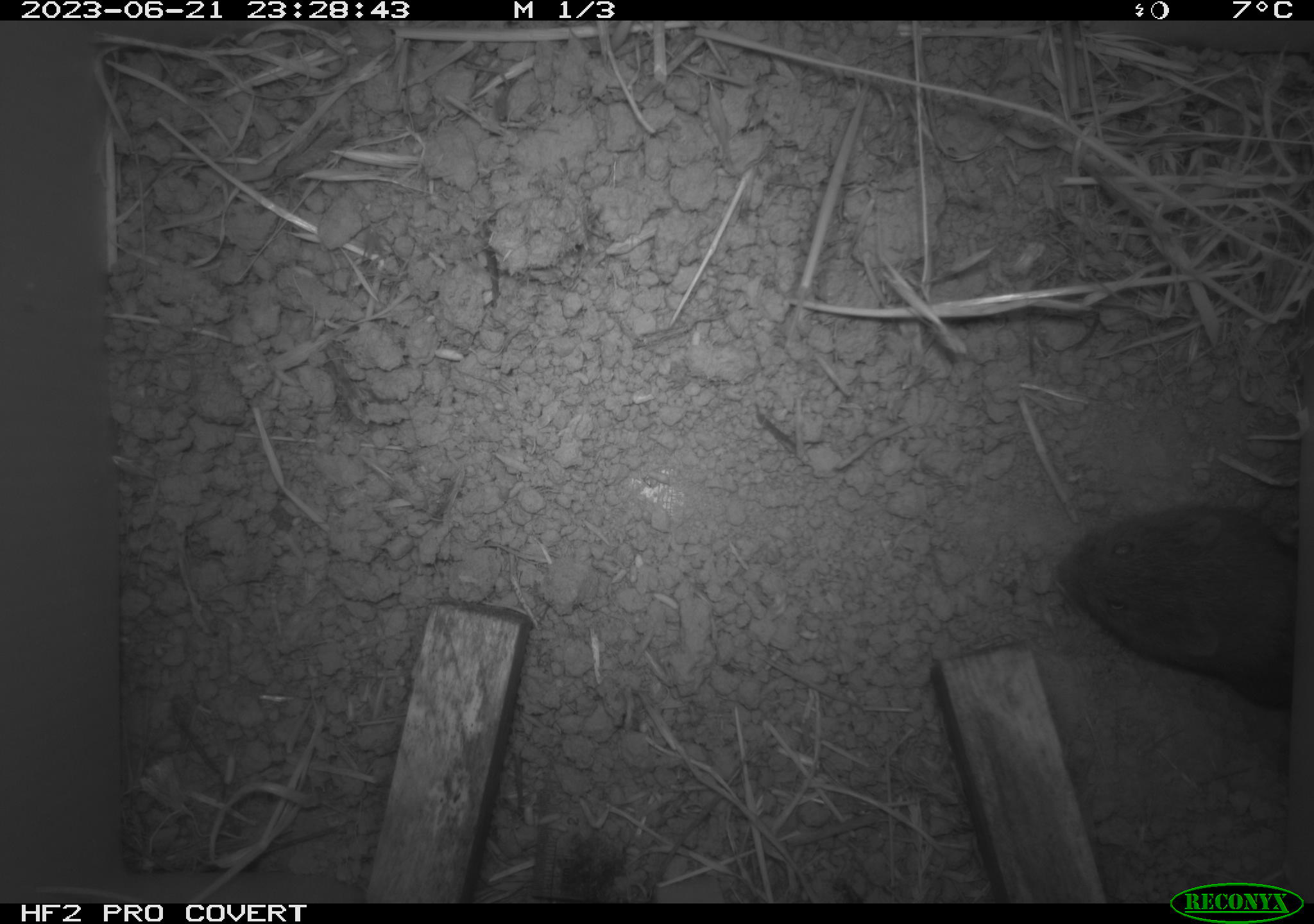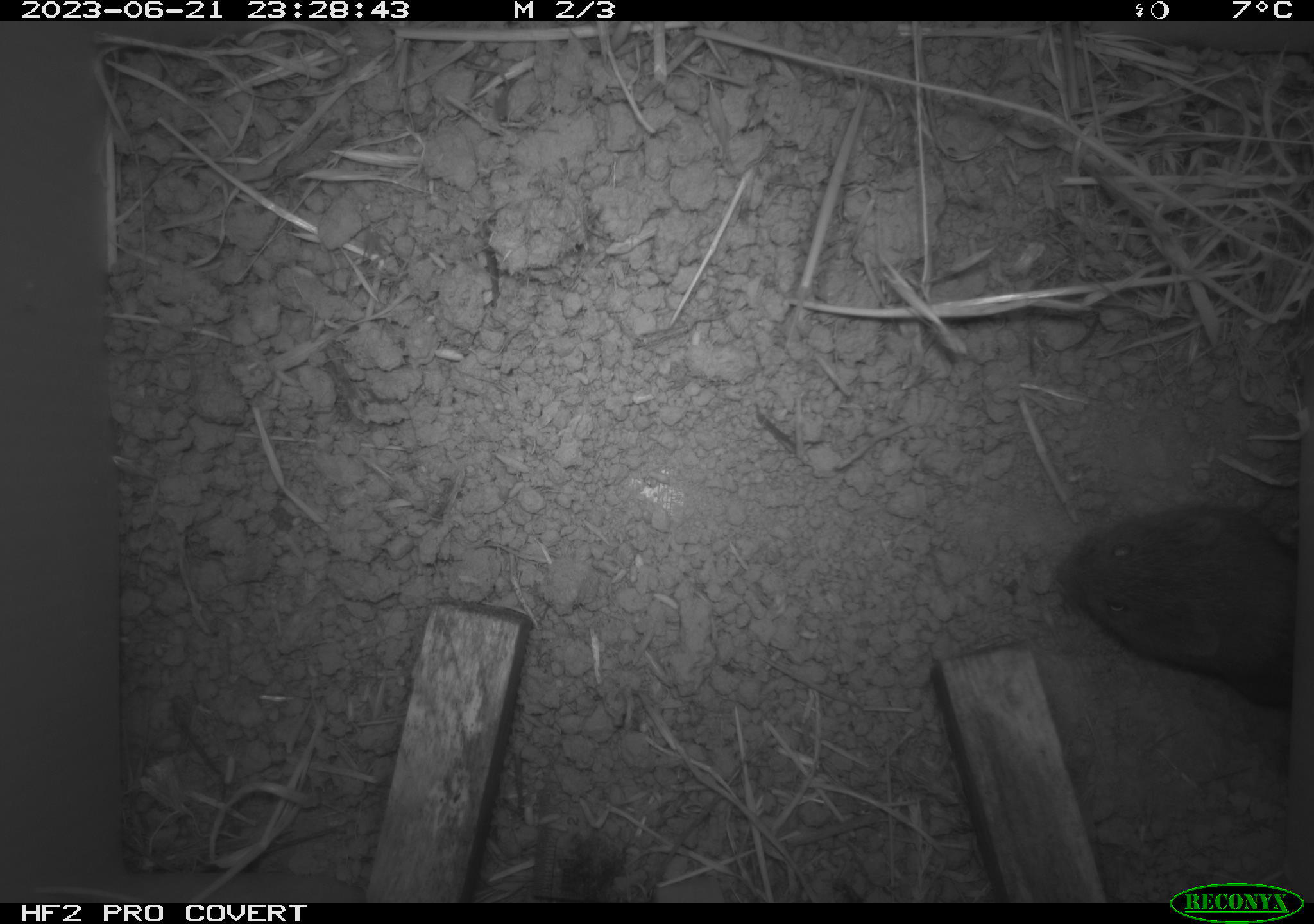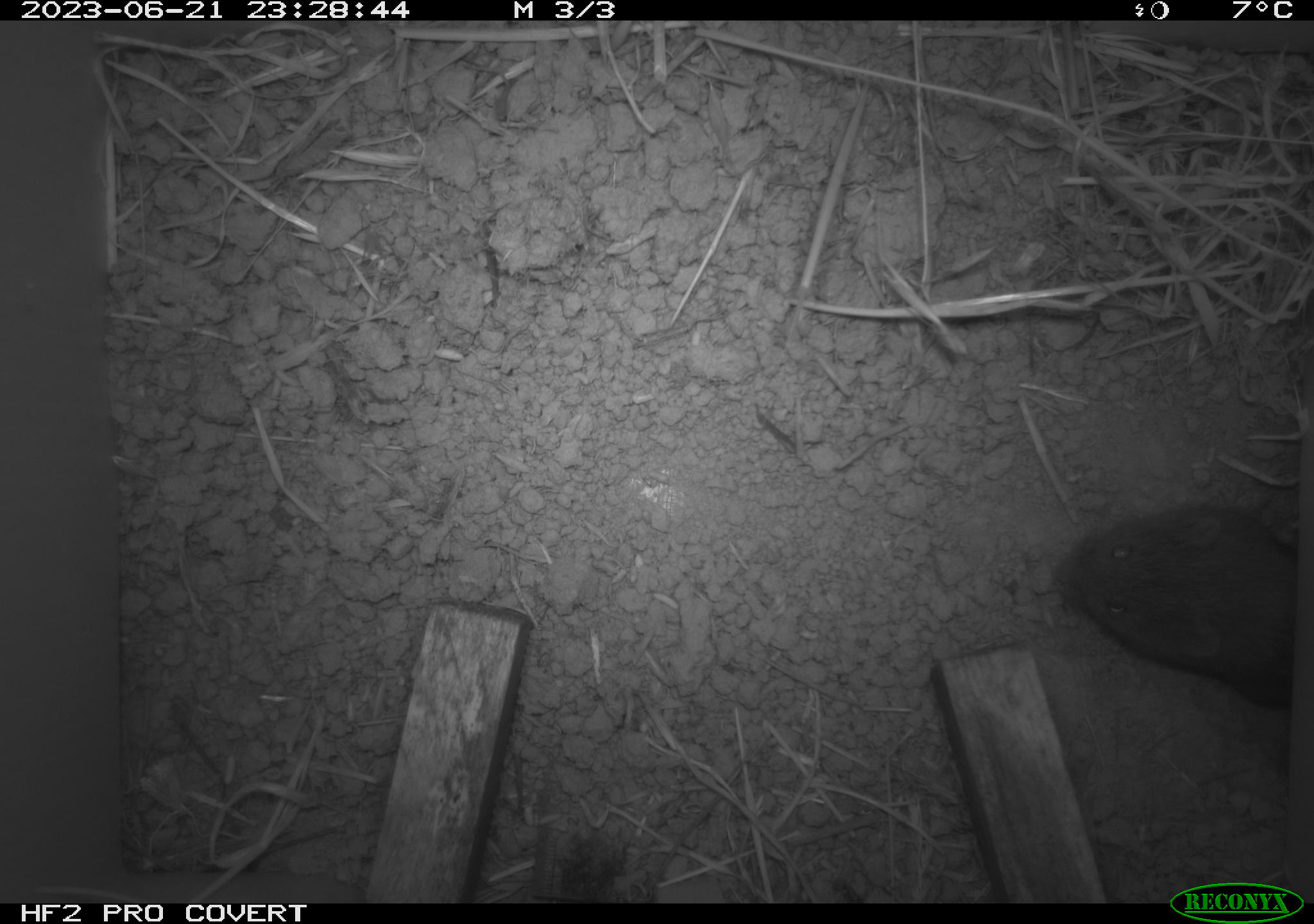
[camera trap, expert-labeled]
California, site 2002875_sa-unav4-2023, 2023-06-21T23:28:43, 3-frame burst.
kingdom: Animalia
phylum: Chordata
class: Mammalia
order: Rodentia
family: Cricetidae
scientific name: Arvicolinae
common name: voles, lemmings, and muskrats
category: arvicolinae subfamily